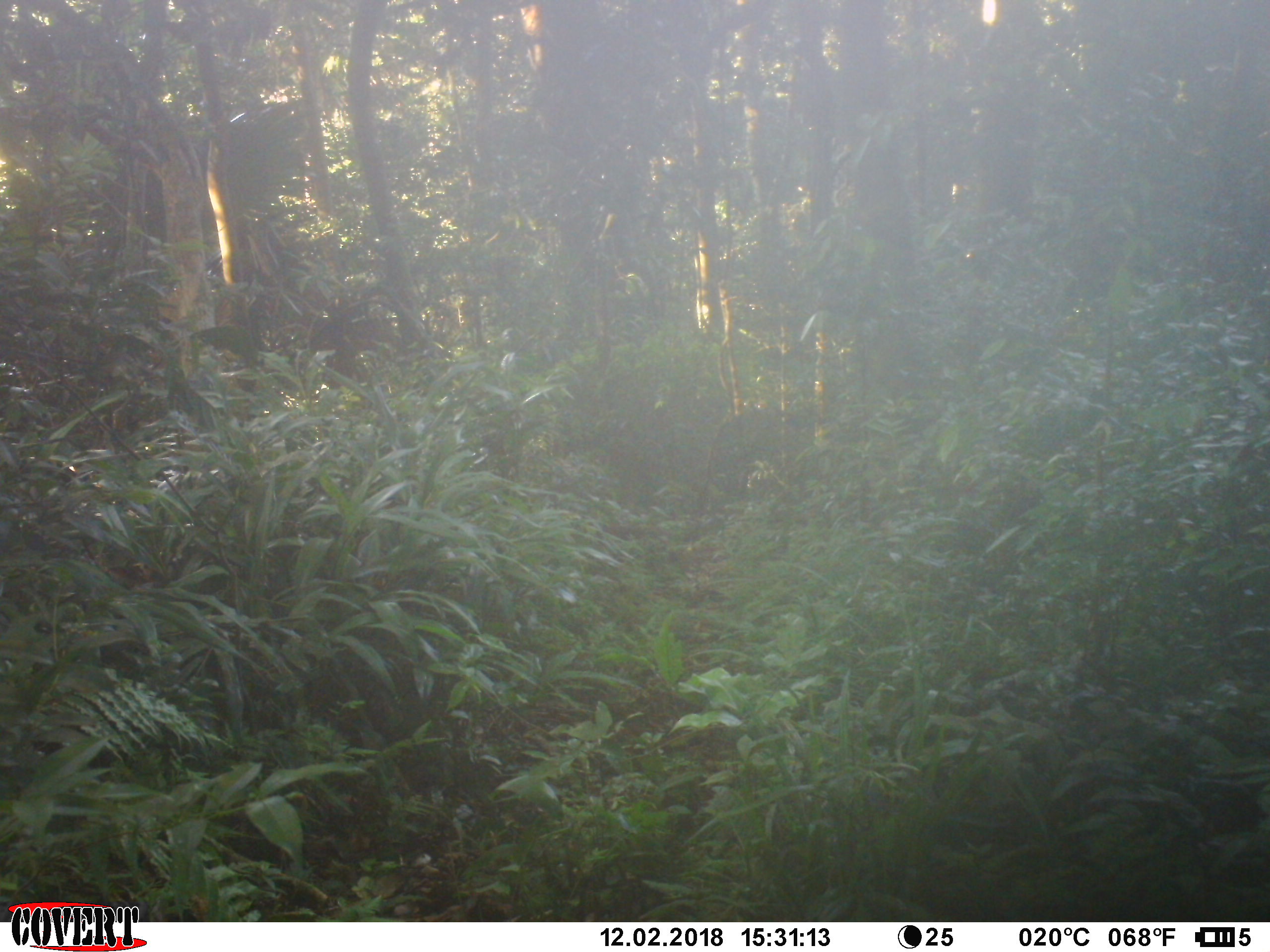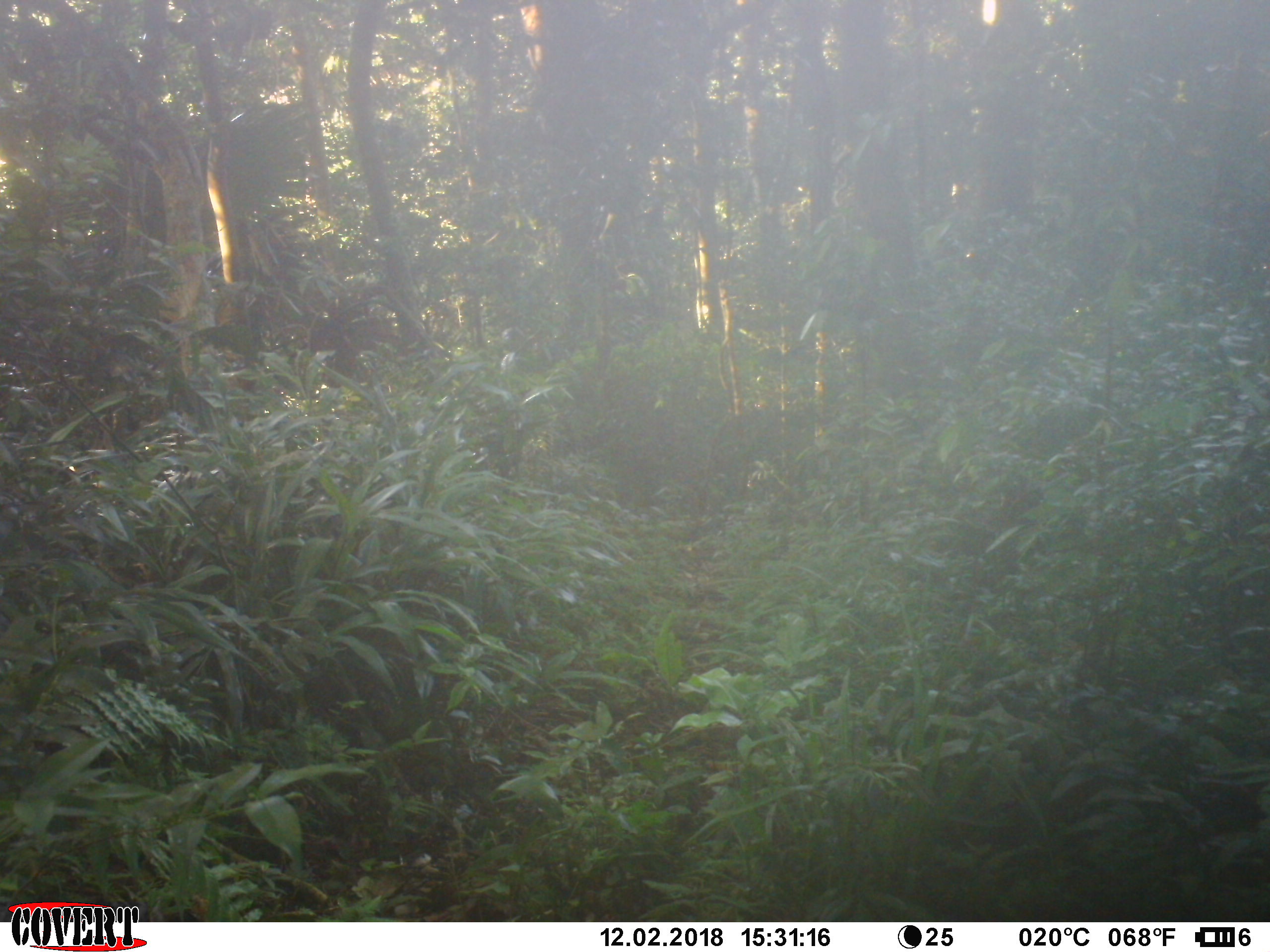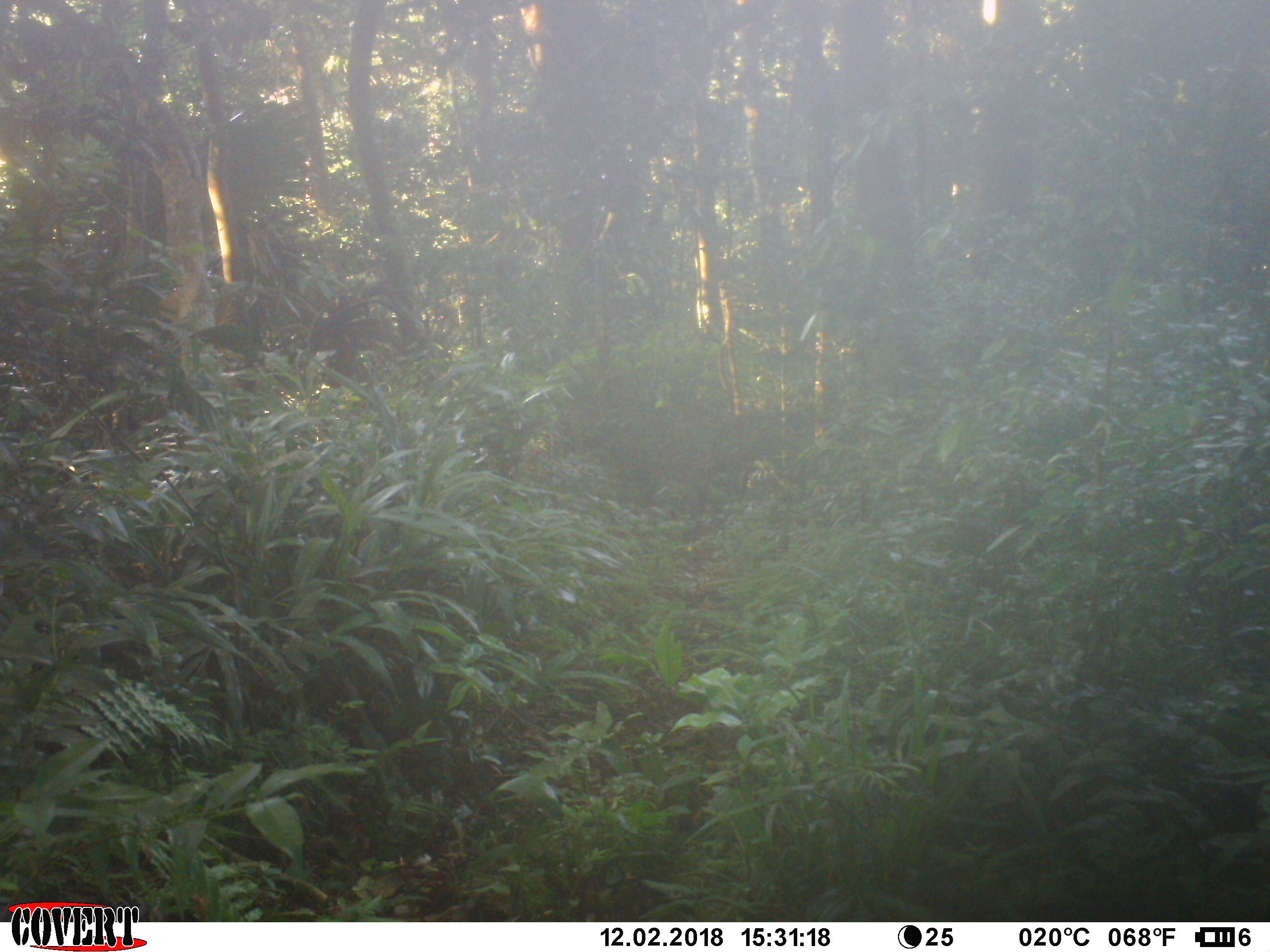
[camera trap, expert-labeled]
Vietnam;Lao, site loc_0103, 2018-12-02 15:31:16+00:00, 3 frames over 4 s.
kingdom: Animalia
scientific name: Animalia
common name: animal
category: unidentified animal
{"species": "unidentified animal (animal) (Animalia)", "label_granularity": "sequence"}